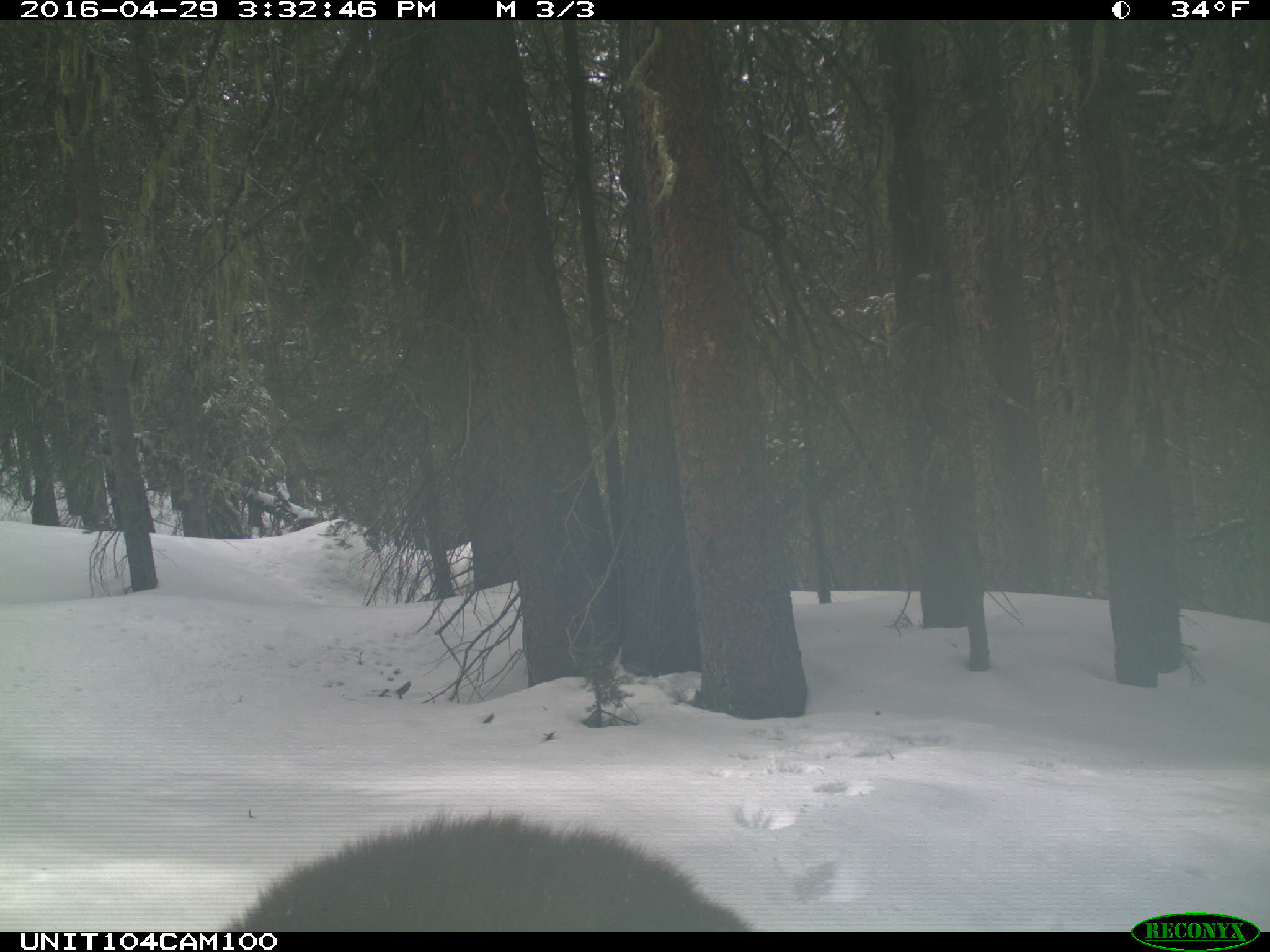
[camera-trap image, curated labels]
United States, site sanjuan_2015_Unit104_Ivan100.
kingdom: Animalia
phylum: Chordata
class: Mammalia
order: Carnivora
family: Ursidae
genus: Ursus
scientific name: Ursus americanus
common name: american black bear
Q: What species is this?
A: Ursus americanus (american black bear).